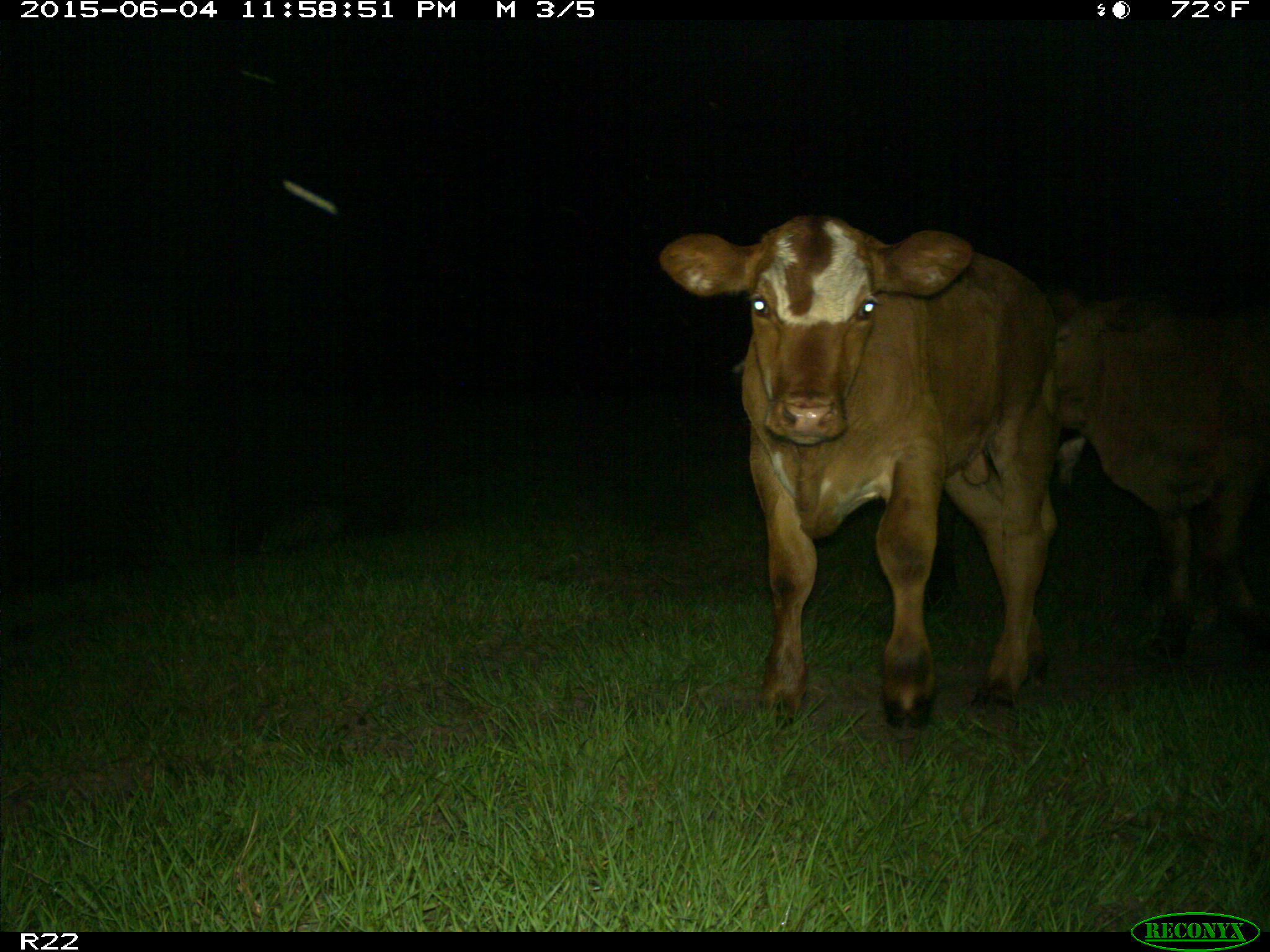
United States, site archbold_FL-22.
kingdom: Animalia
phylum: Chordata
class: Mammalia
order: Artiodactyla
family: Bovidae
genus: Bos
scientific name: Bos taurus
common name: domestic cow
Bos taurus (domestic cow).